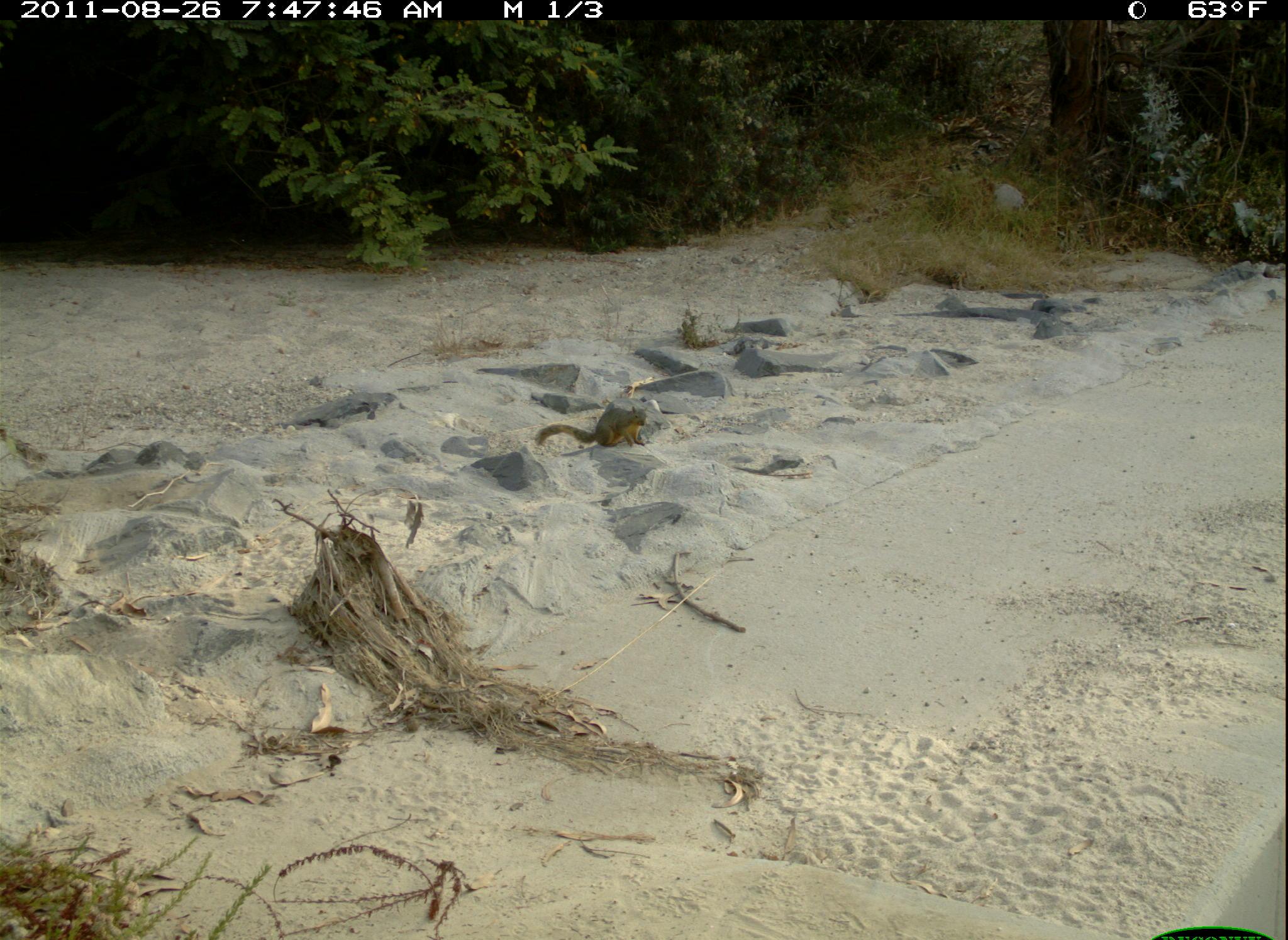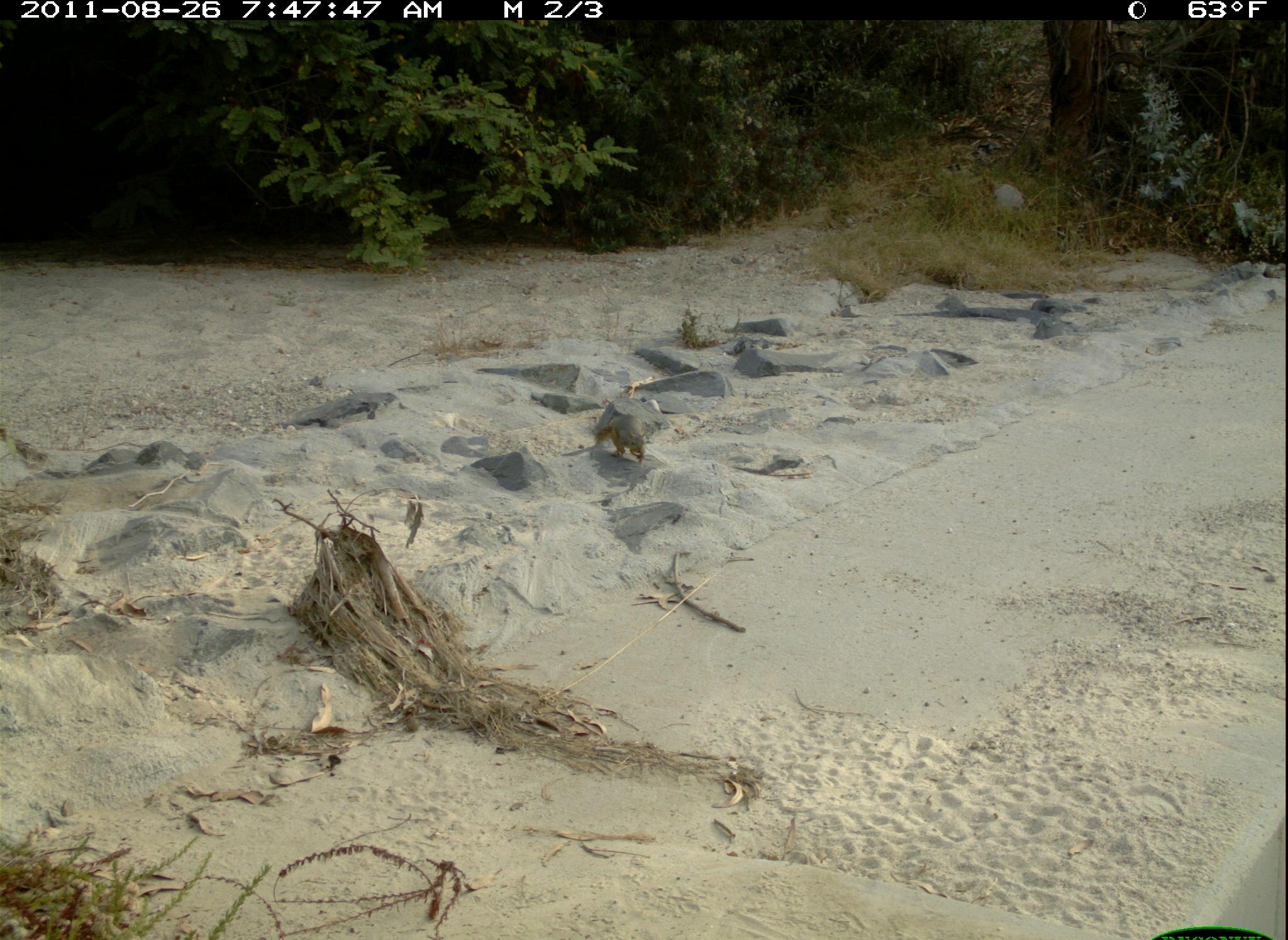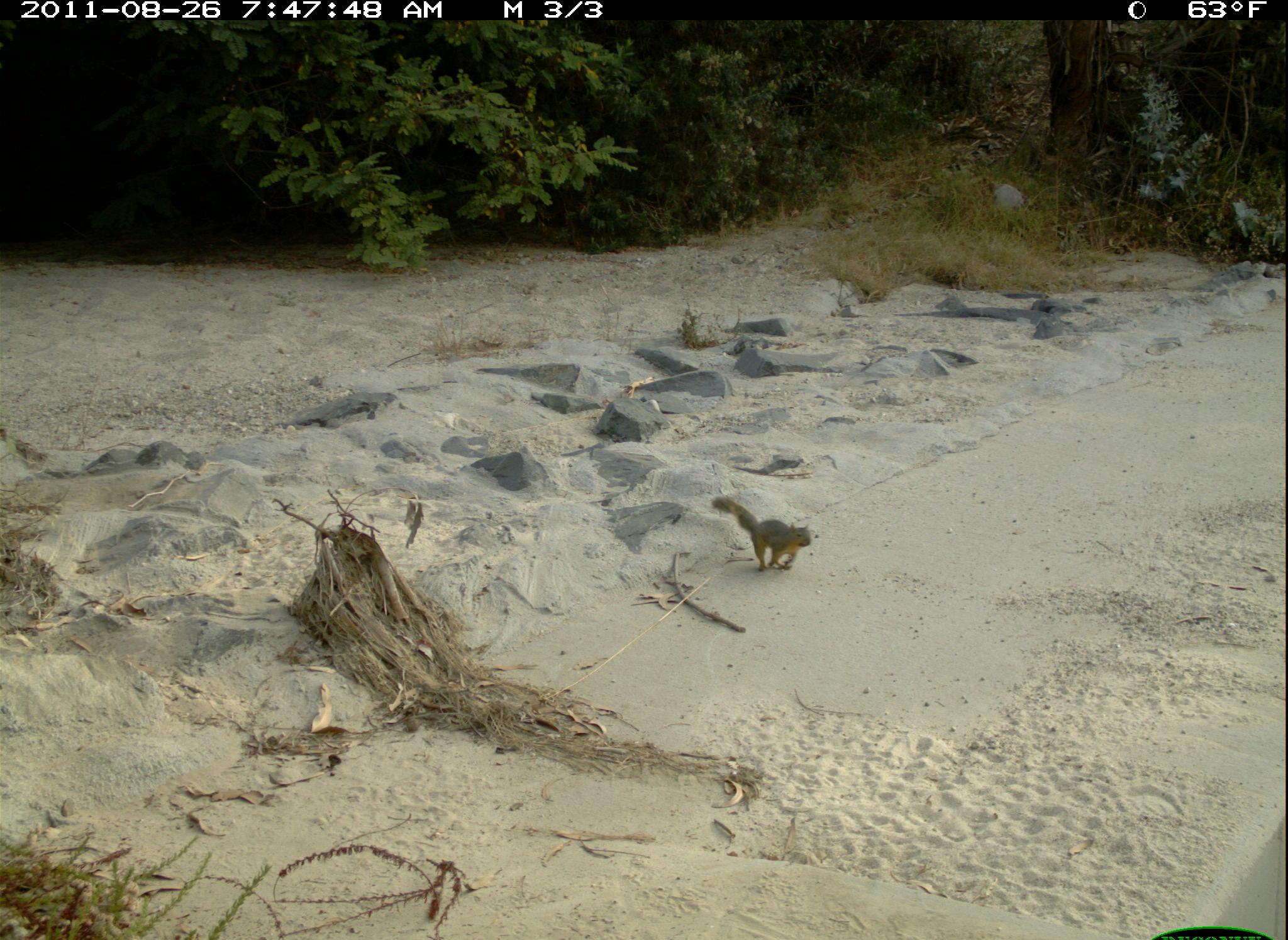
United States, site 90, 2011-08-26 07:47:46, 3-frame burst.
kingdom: Animalia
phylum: Chordata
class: Mammalia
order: Rodentia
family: Sciuridae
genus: Sciurus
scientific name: Sciurus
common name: squirrel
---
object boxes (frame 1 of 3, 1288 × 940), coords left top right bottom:
squirrel: 530 396 678 454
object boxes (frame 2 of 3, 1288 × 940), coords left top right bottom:
squirrel: 581 399 662 467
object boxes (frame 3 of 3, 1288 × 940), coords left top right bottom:
squirrel: 707 475 840 583